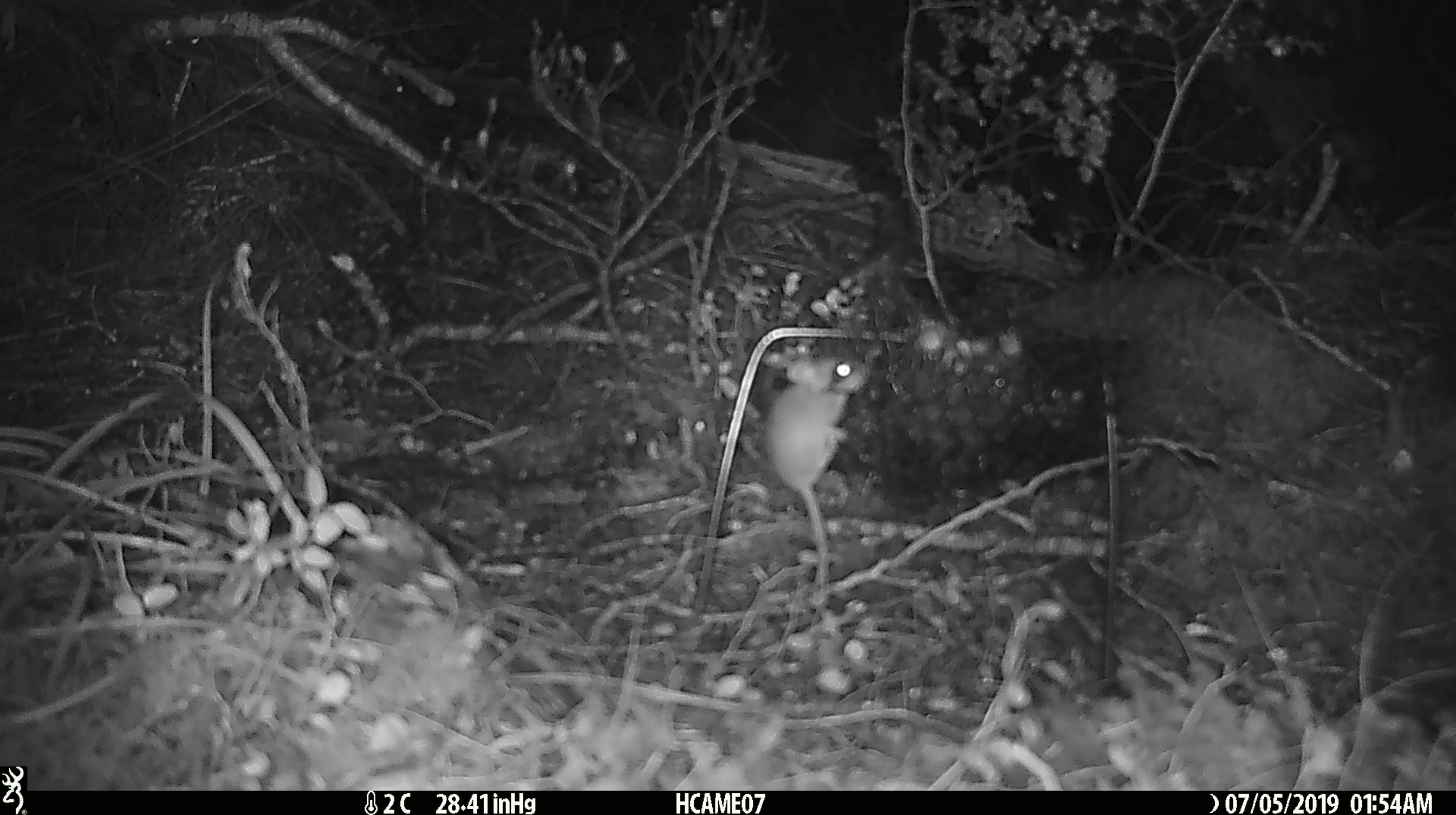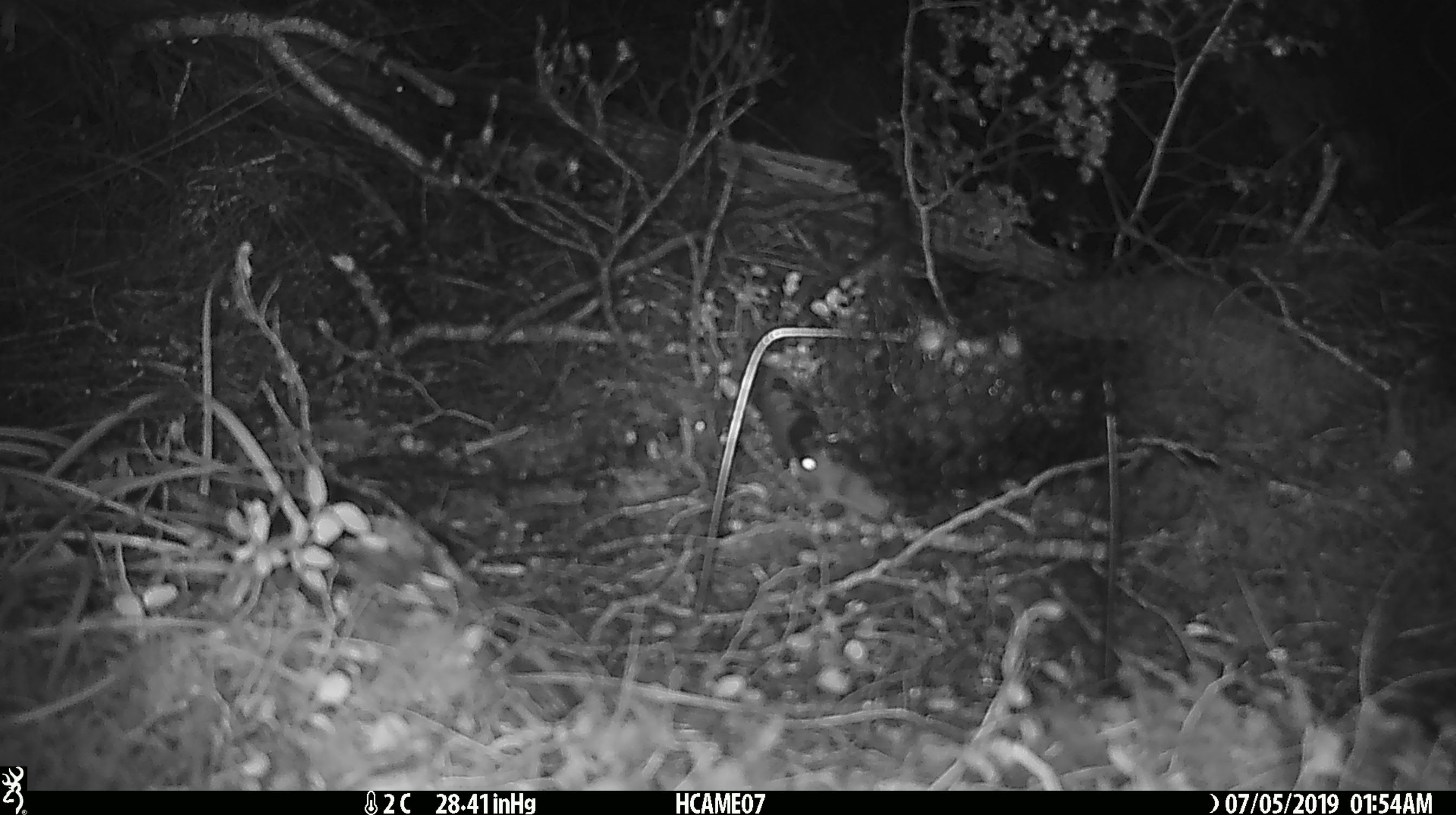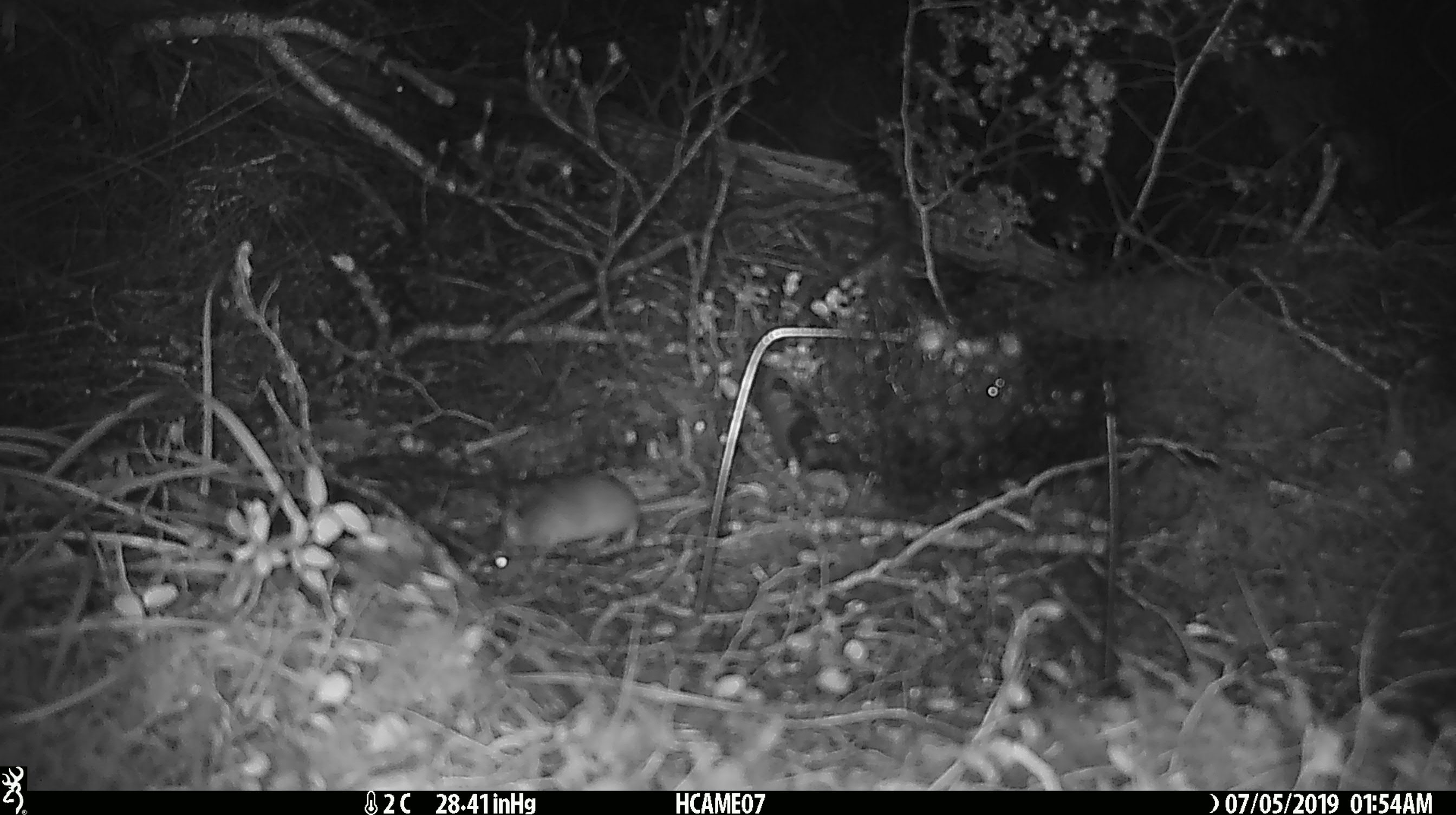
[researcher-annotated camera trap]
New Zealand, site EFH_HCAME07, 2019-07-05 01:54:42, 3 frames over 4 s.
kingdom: Animalia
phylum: Chordata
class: Mammalia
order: Rodentia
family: Muridae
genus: Mus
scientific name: Mus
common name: mouse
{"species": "mouse (Mus)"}